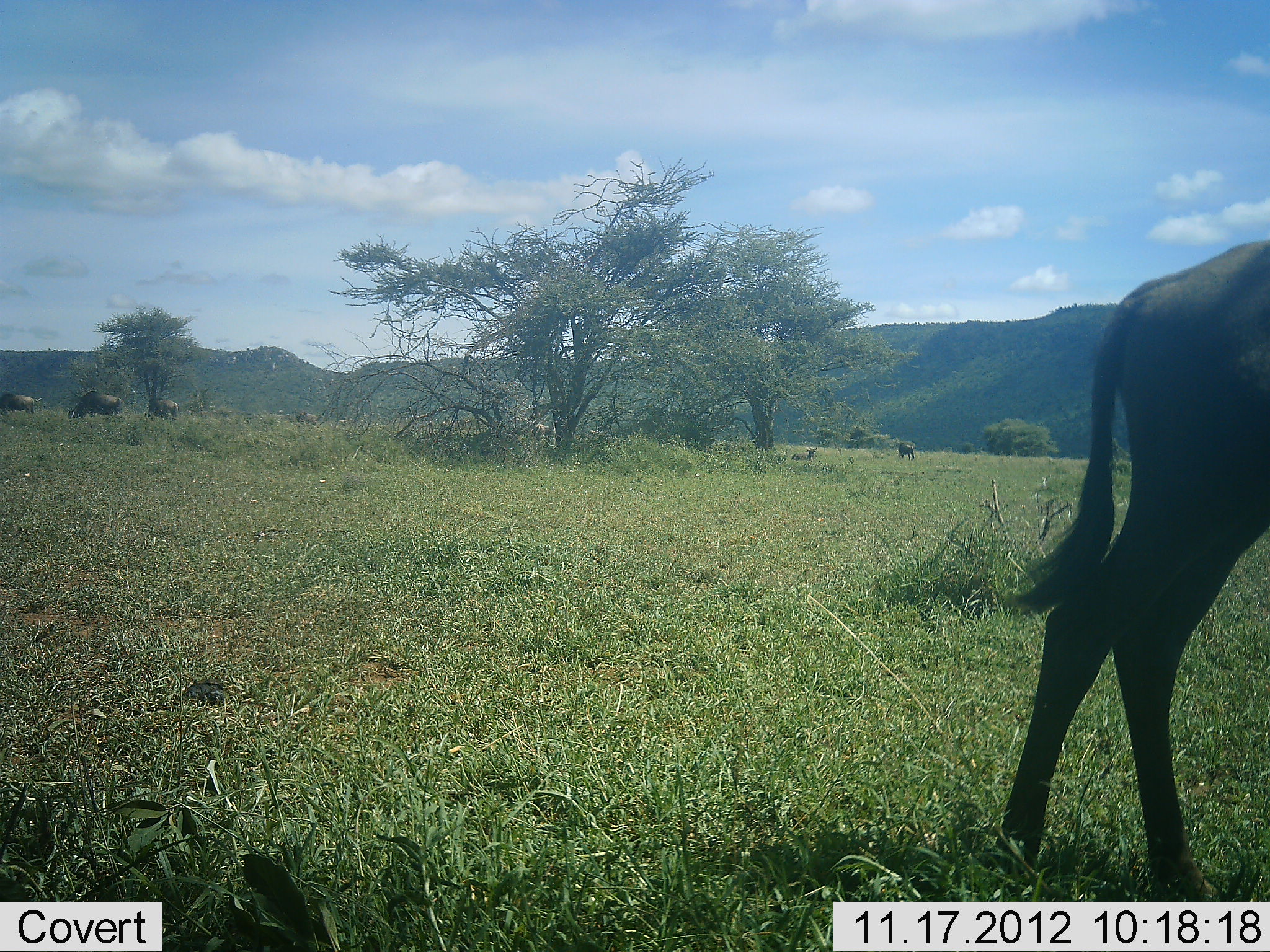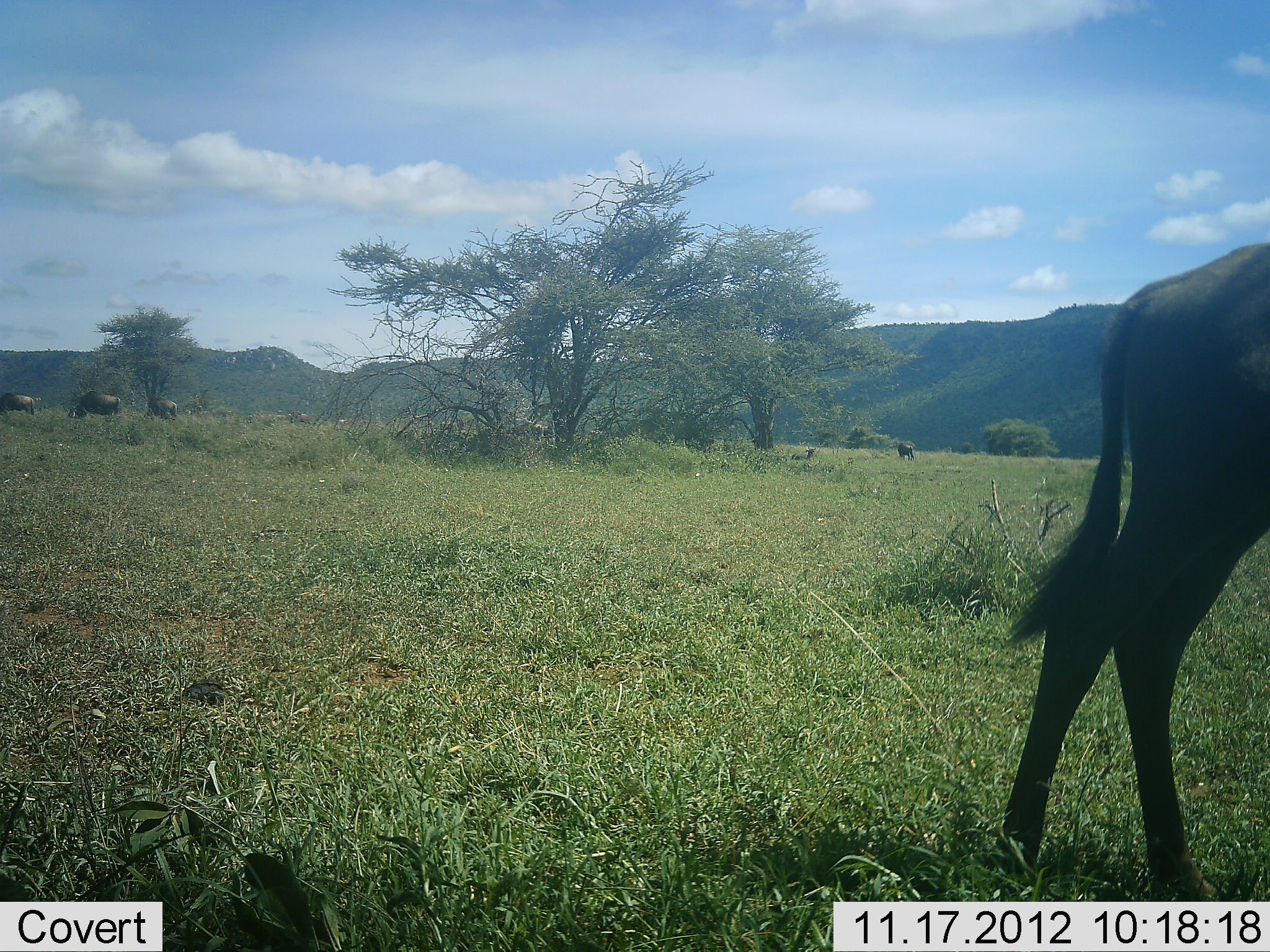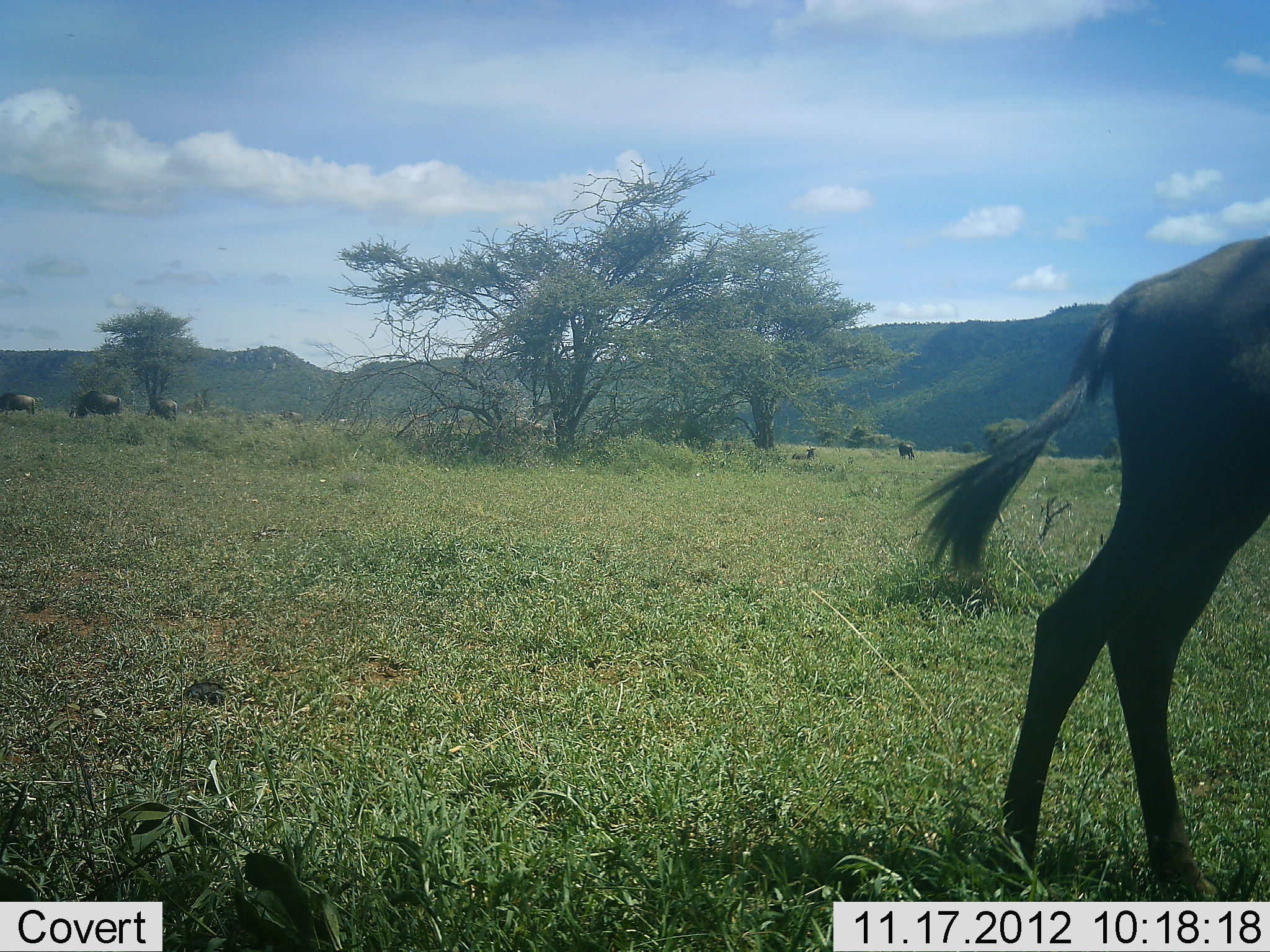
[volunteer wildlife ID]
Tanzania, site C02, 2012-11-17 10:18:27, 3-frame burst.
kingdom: Animalia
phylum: Chordata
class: Mammalia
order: Artiodactyla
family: Bovidae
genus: Connochaetes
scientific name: Connochaetes taurinus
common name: blue wildebeest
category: wildebeest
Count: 7.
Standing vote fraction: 80%.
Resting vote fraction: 50%.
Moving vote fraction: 50%.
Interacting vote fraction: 0%.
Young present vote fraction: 0%.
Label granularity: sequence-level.